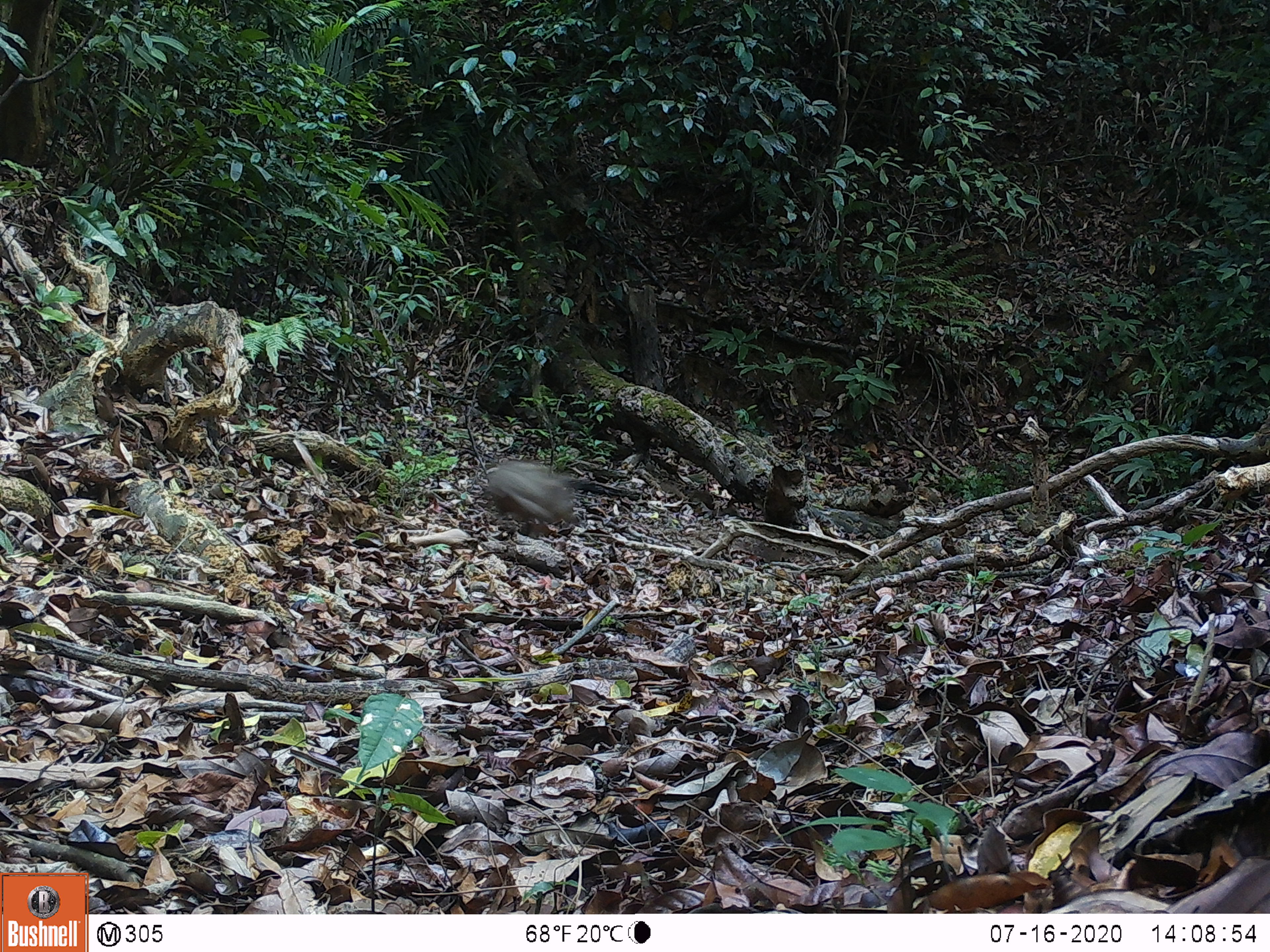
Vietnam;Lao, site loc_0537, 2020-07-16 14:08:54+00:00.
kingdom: Animalia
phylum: Chordata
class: Mammalia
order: Artiodactyla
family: Suidae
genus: Sus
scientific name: Sus scrofa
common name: eurasian wild pig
Eurasian wild pig (Sus scrofa). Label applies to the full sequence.